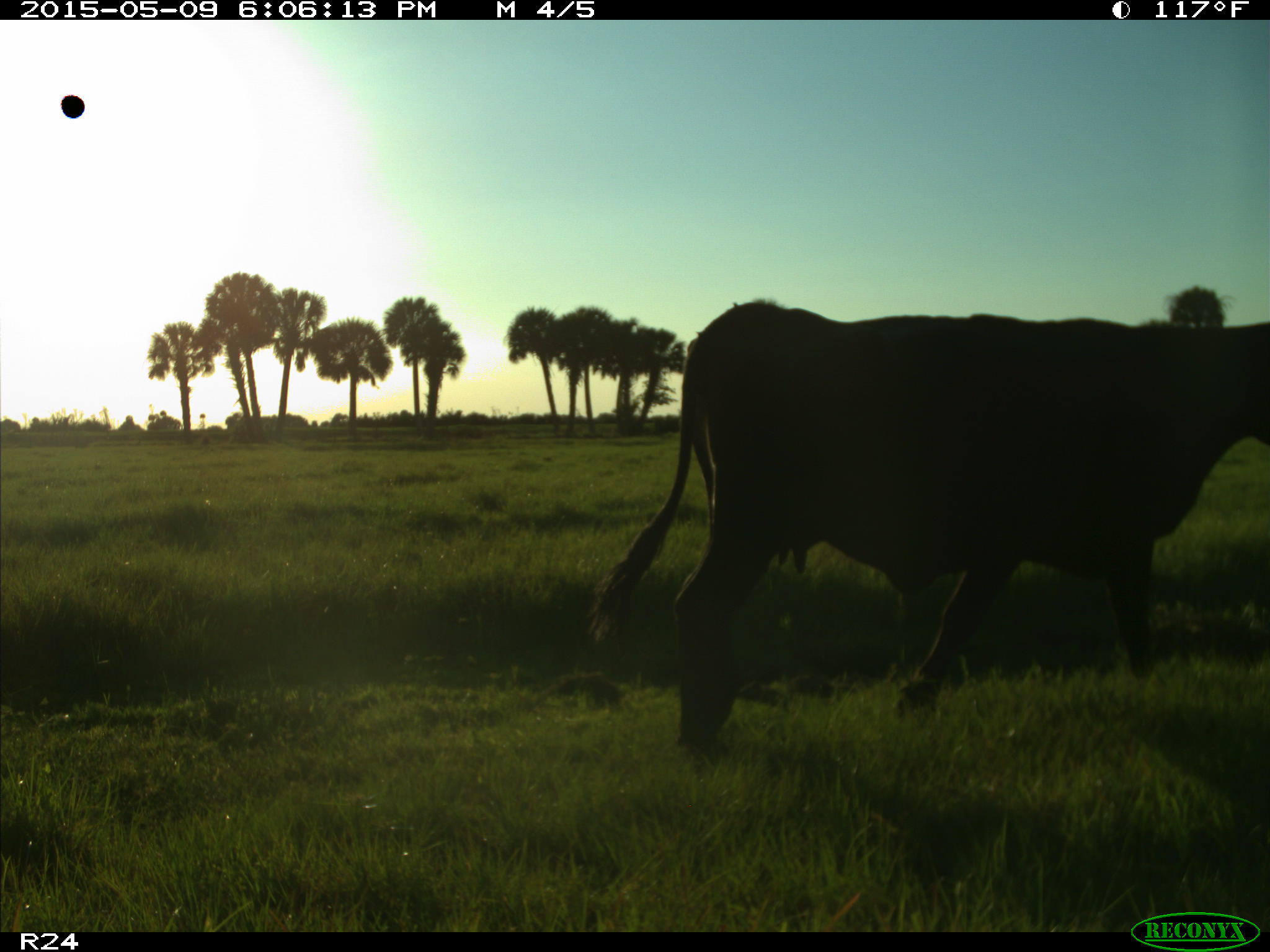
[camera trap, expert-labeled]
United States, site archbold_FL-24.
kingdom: Animalia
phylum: Chordata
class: Mammalia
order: Artiodactyla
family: Bovidae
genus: Bos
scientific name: Bos taurus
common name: domestic cow